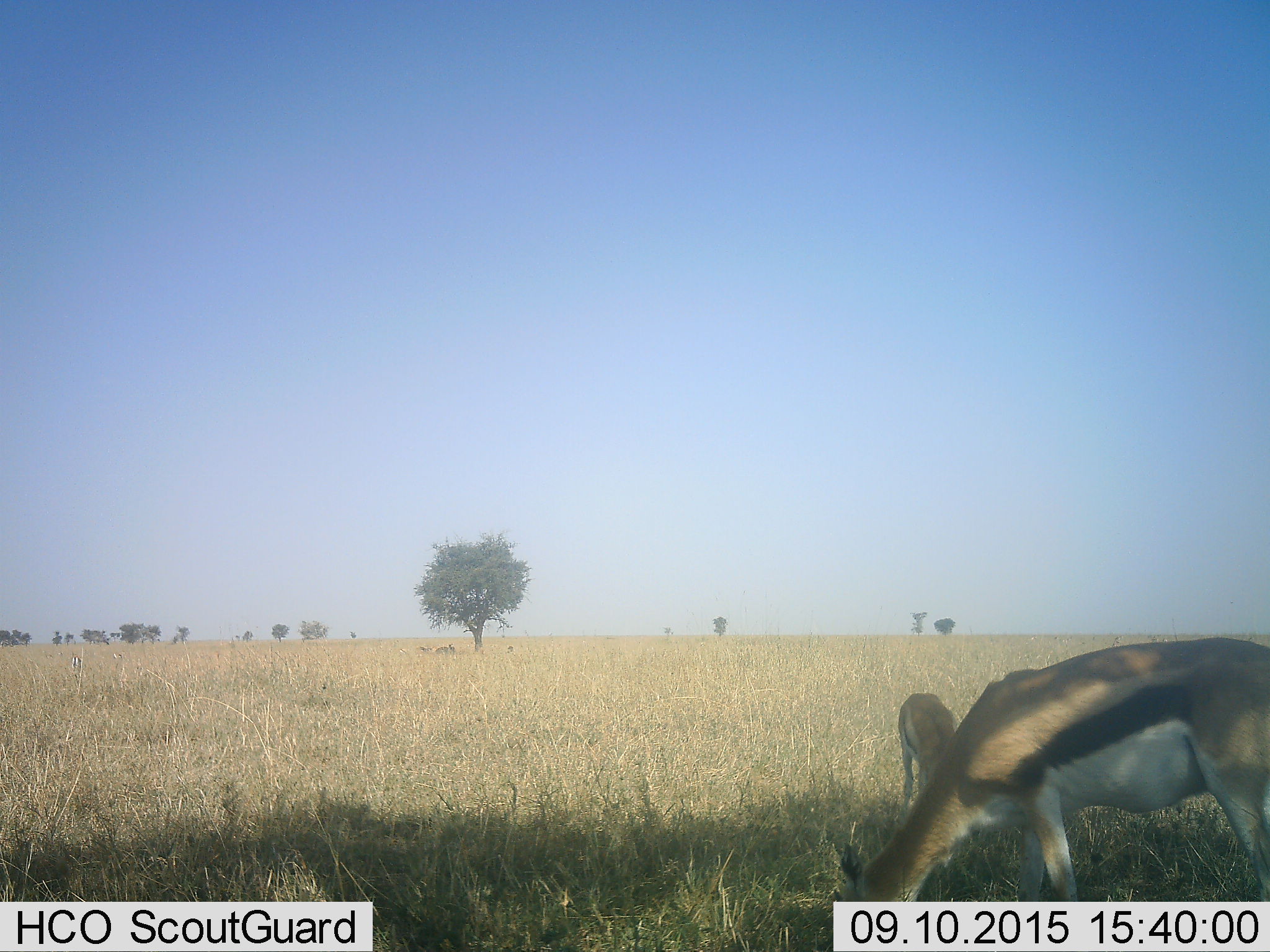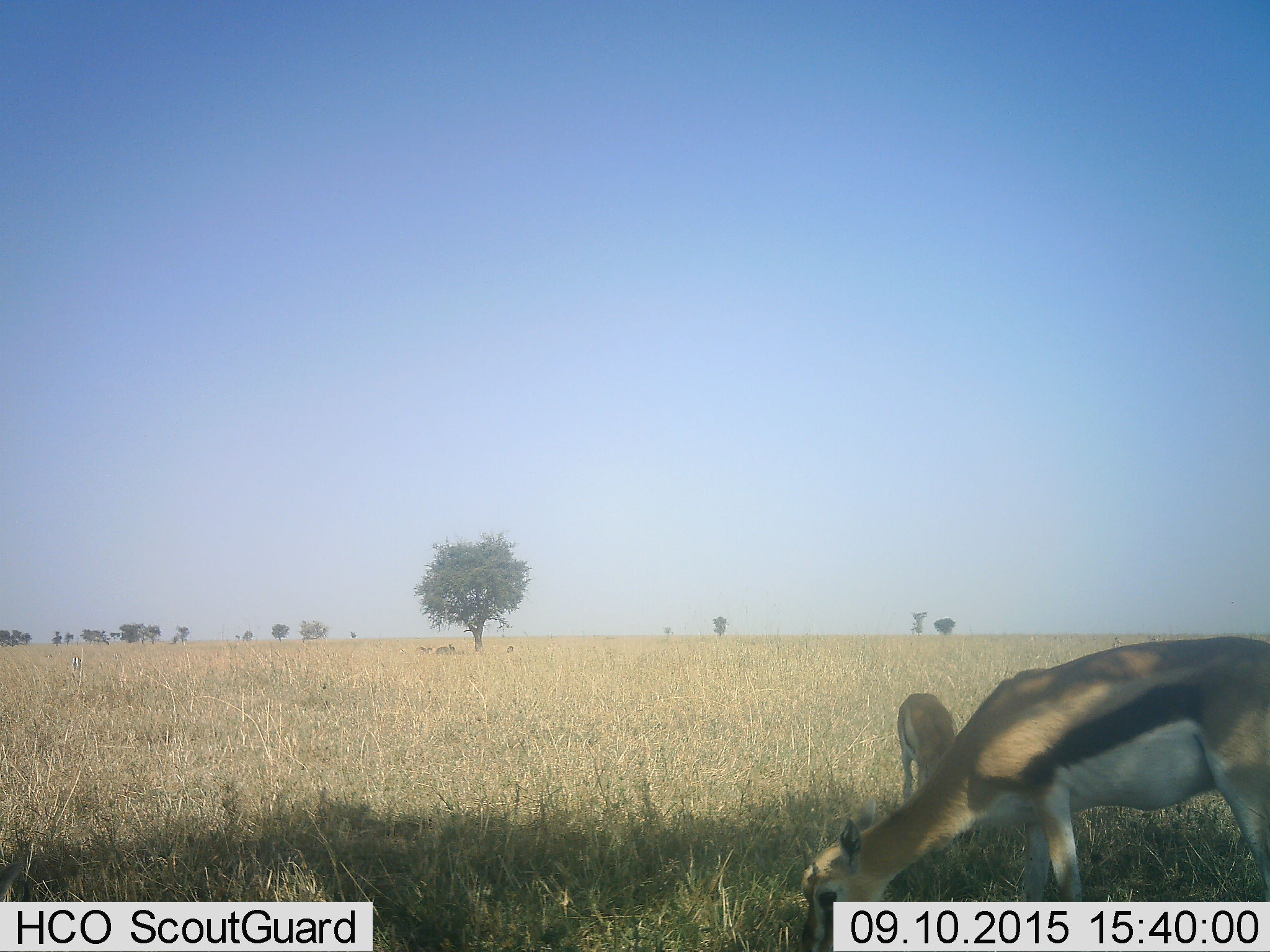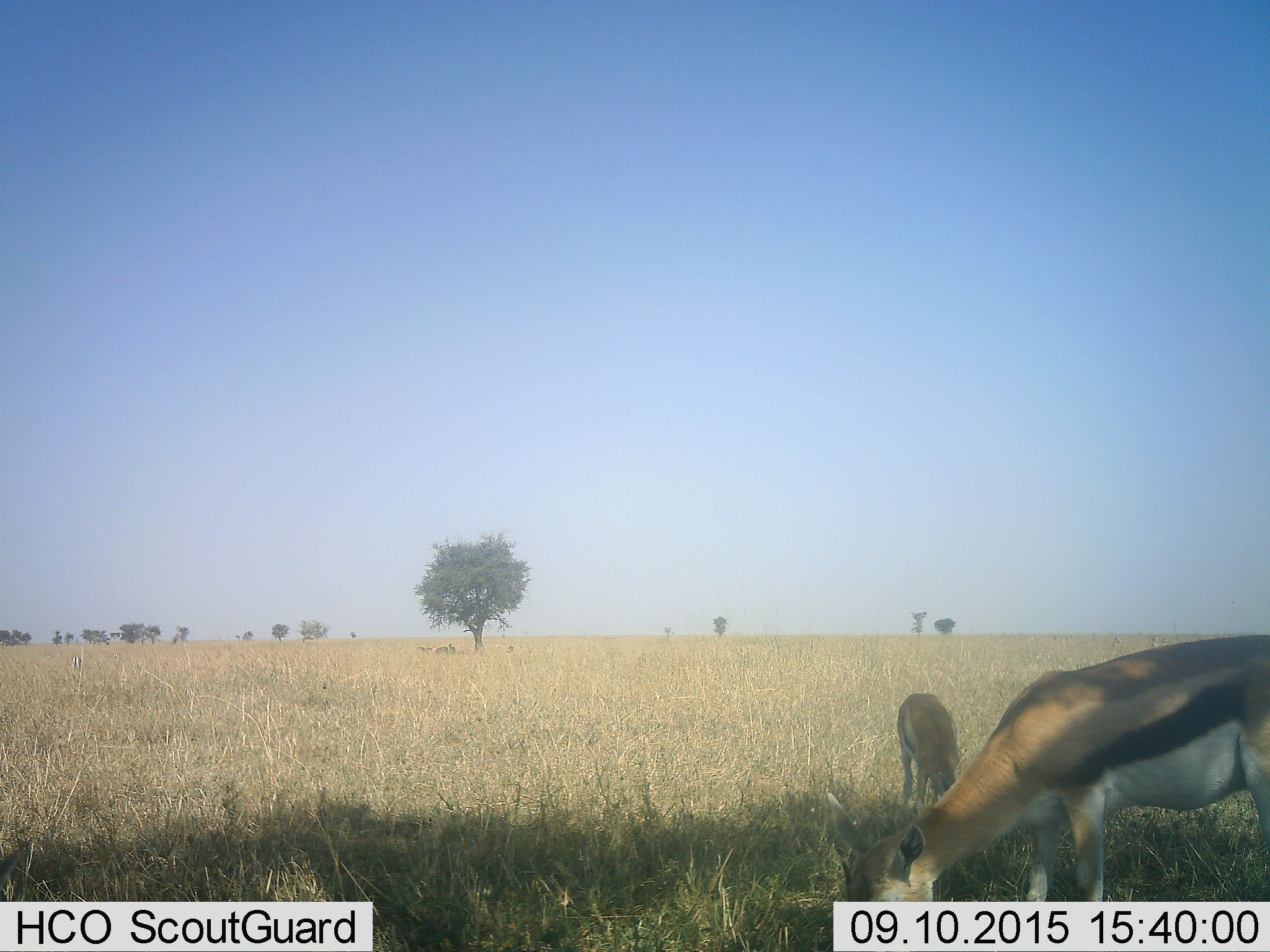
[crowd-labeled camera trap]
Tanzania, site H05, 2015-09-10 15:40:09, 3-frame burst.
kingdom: Animalia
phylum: Chordata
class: Mammalia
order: Artiodactyla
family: Bovidae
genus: Eudorcas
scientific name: Eudorcas thomsonii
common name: thomson's gazelle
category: gazellethomsons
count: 3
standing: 20%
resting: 10%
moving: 0%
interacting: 0%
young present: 0%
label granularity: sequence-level